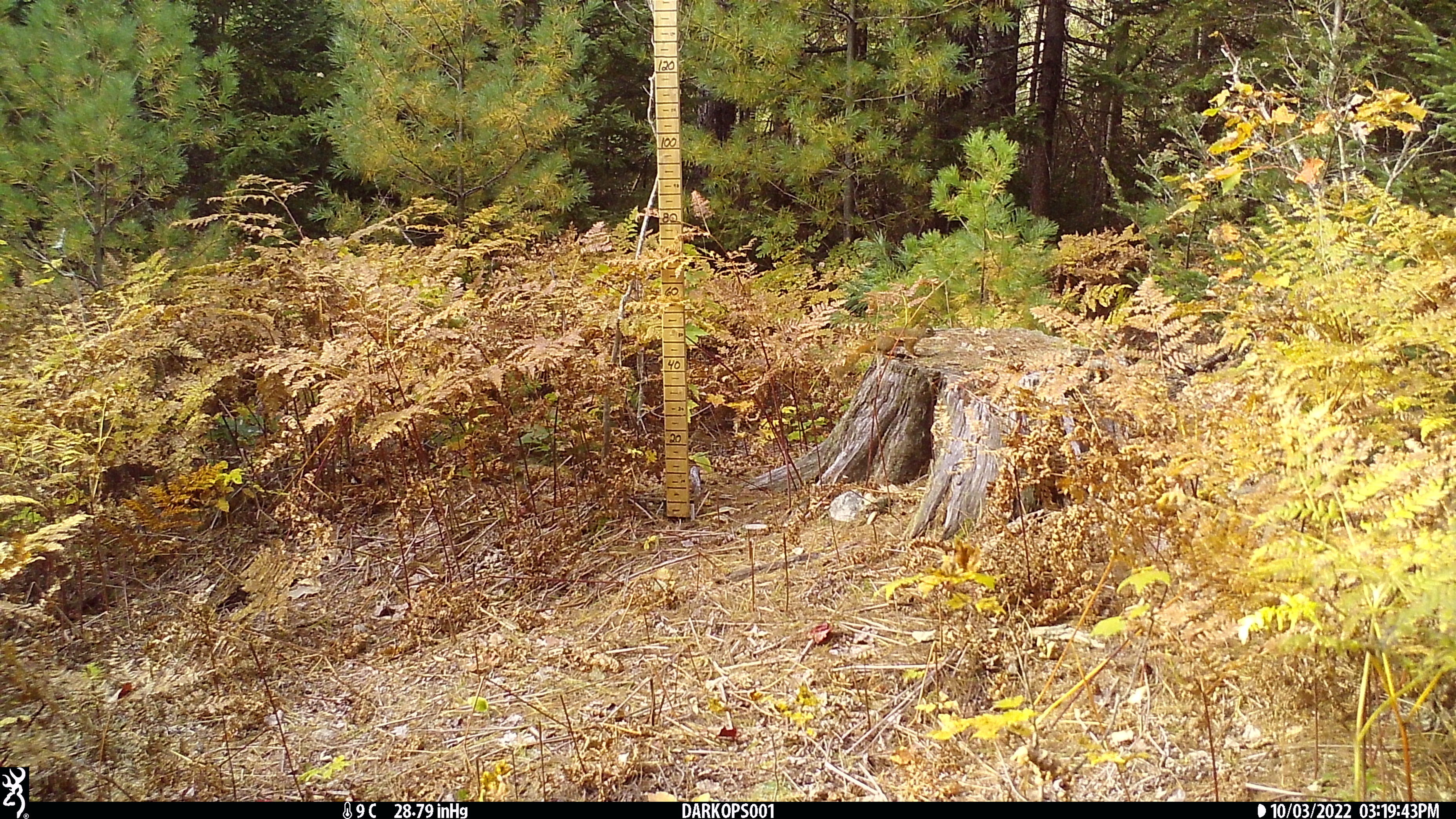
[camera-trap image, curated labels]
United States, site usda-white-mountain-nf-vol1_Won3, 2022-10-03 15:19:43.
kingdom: Animalia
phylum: Chordata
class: Mammalia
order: Rodentia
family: Sciuridae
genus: Tamiasciurus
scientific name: Tamiasciurus hudsonicus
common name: red squirrel